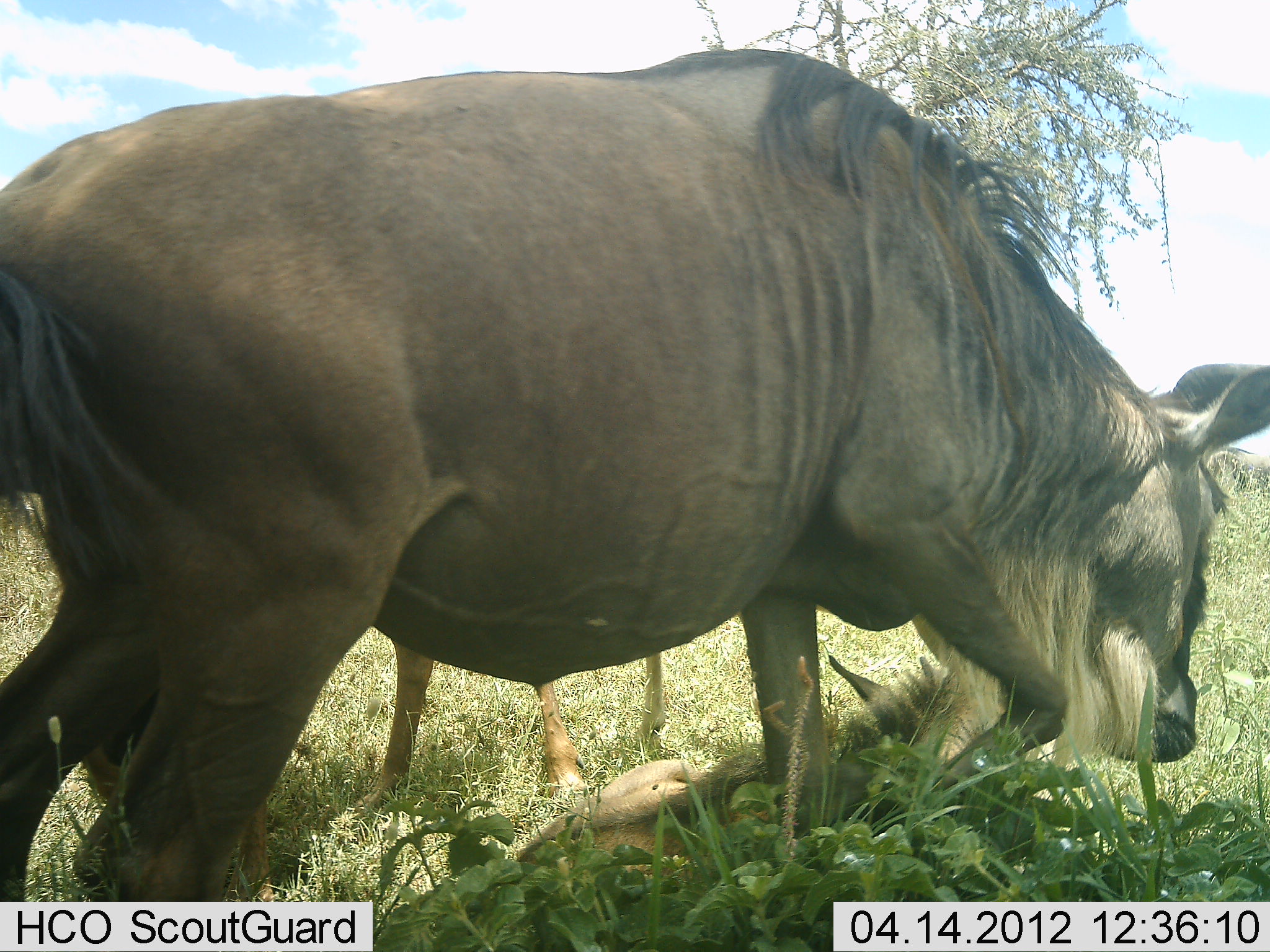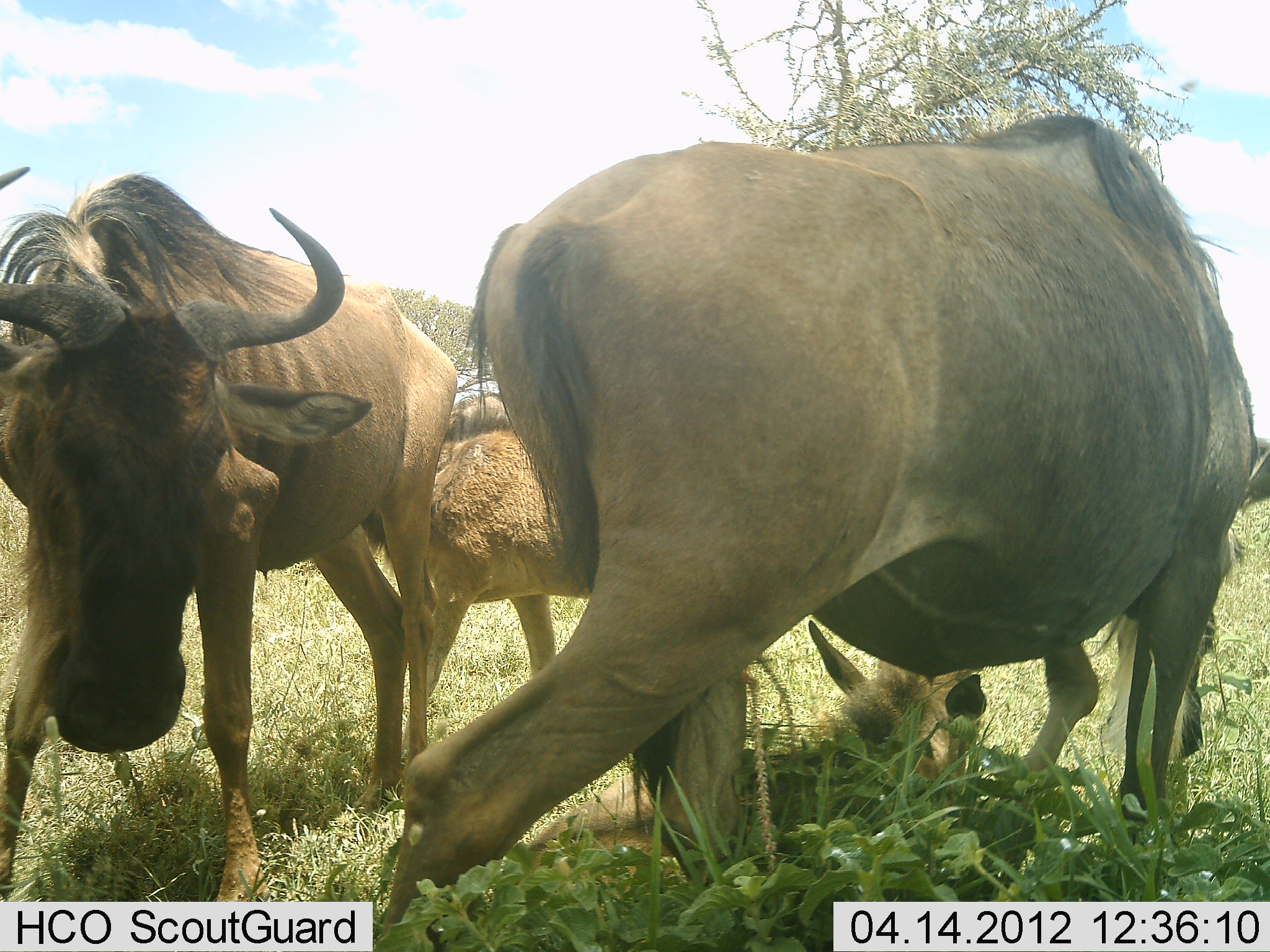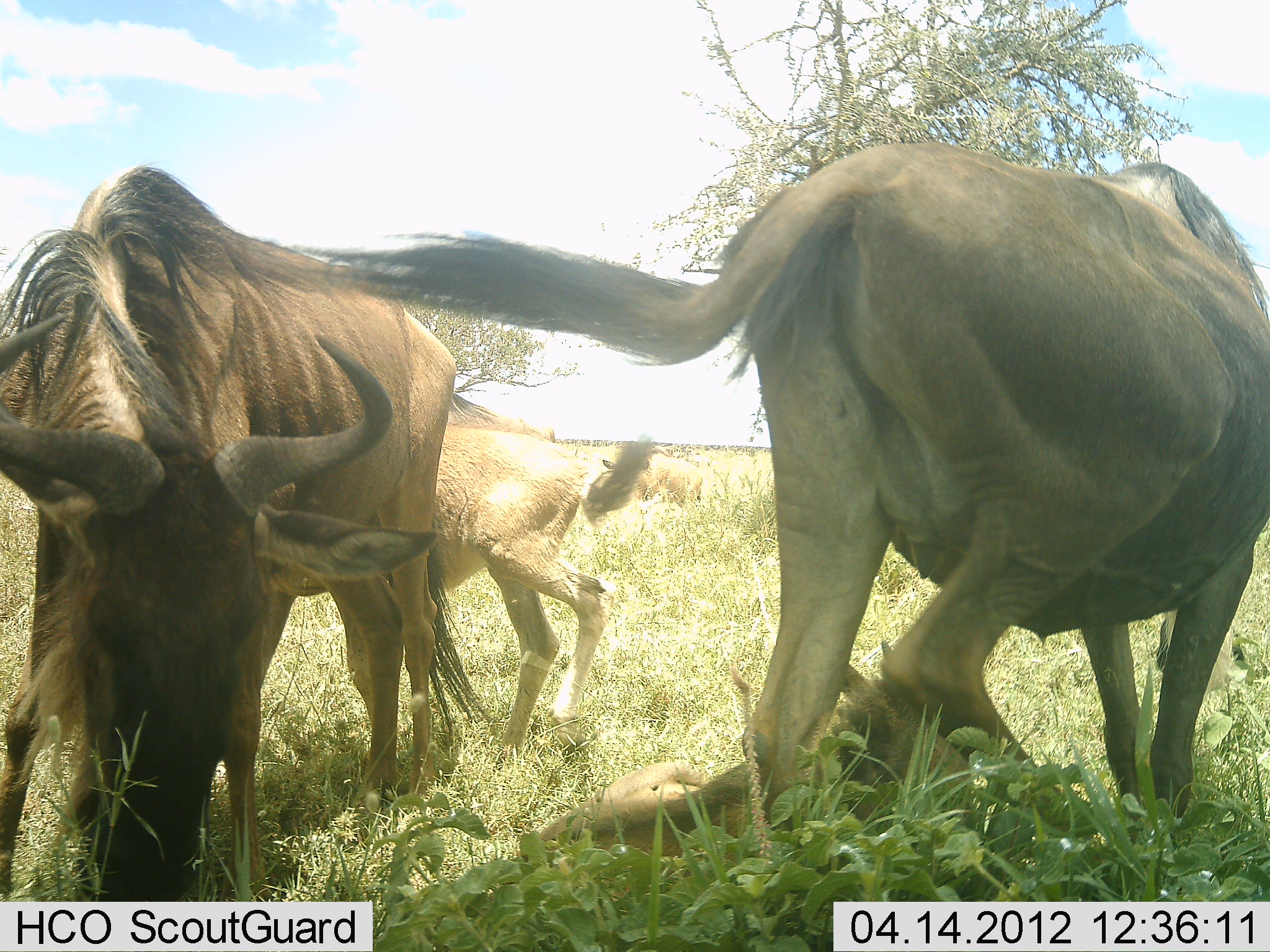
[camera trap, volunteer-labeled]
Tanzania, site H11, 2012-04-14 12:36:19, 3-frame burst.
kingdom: Animalia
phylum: Chordata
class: Mammalia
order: Artiodactyla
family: Bovidae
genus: Connochaetes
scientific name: Connochaetes taurinus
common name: blue wildebeest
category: wildebeest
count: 4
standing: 35%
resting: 43%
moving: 52%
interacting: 30%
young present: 83%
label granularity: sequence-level